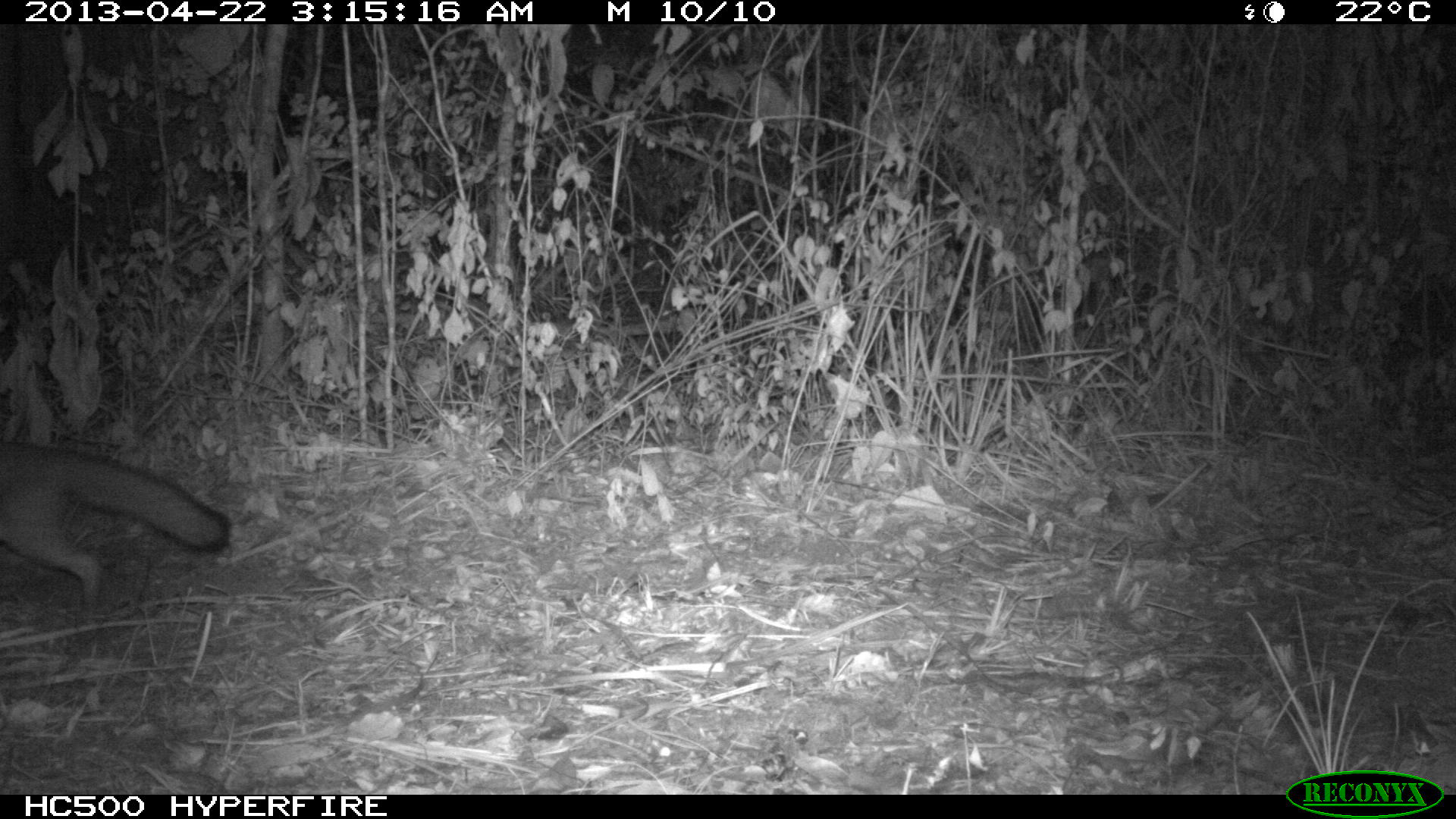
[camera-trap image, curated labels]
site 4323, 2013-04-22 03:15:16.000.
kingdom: Animalia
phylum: Chordata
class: Mammalia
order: Carnivora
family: Canidae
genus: Urocyon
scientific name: Urocyon cinereoargenteus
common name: gray fox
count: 1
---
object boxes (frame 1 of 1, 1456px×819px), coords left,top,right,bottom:
urocyon cinereoargenteus: 0,439,231,624